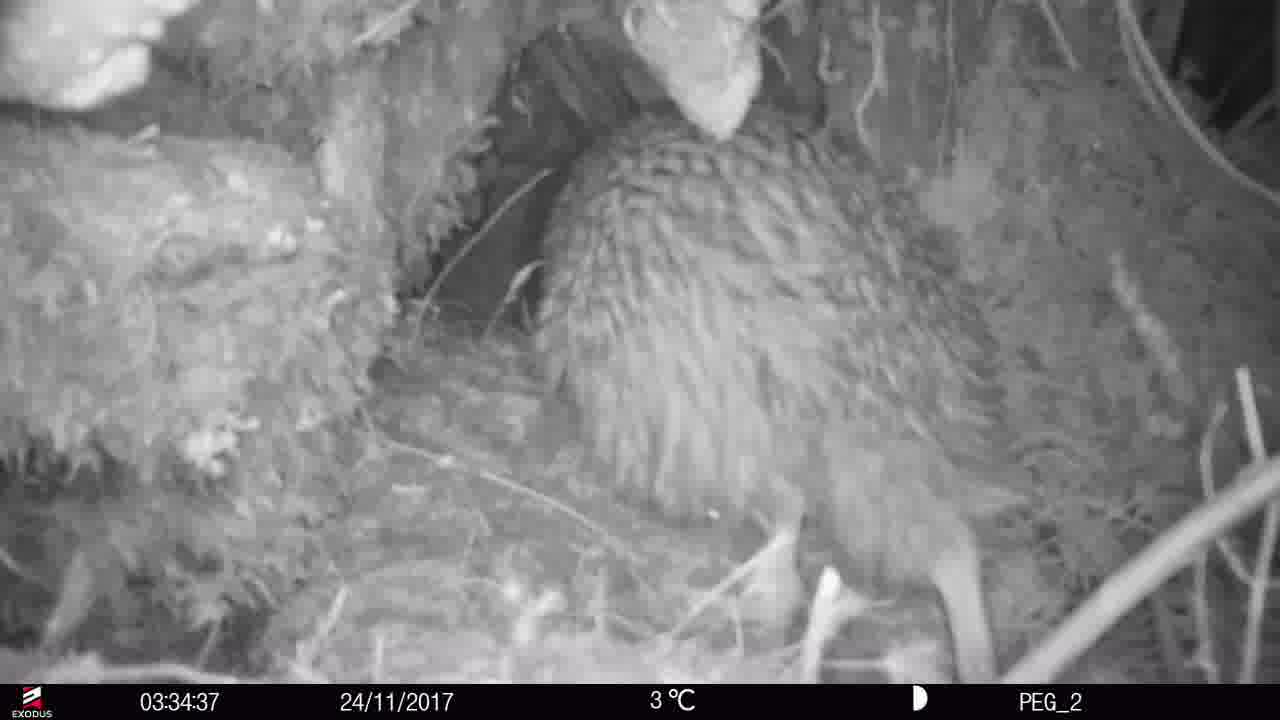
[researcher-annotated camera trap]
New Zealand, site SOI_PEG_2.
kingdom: Animalia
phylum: Chordata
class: Aves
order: Apterygiformes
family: Apterygidae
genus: Apteryx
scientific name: Apteryx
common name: kiwi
Kiwi (Apteryx).